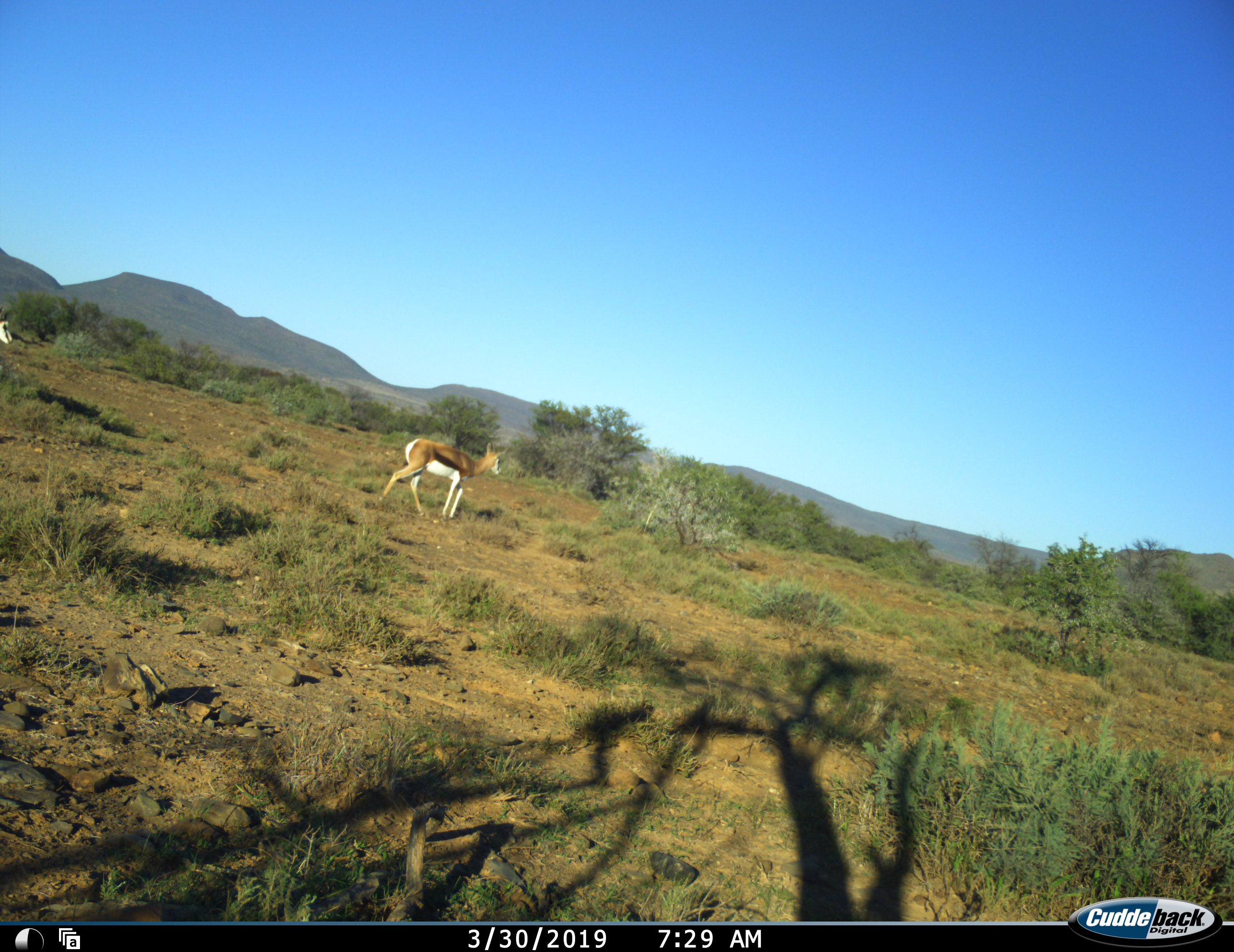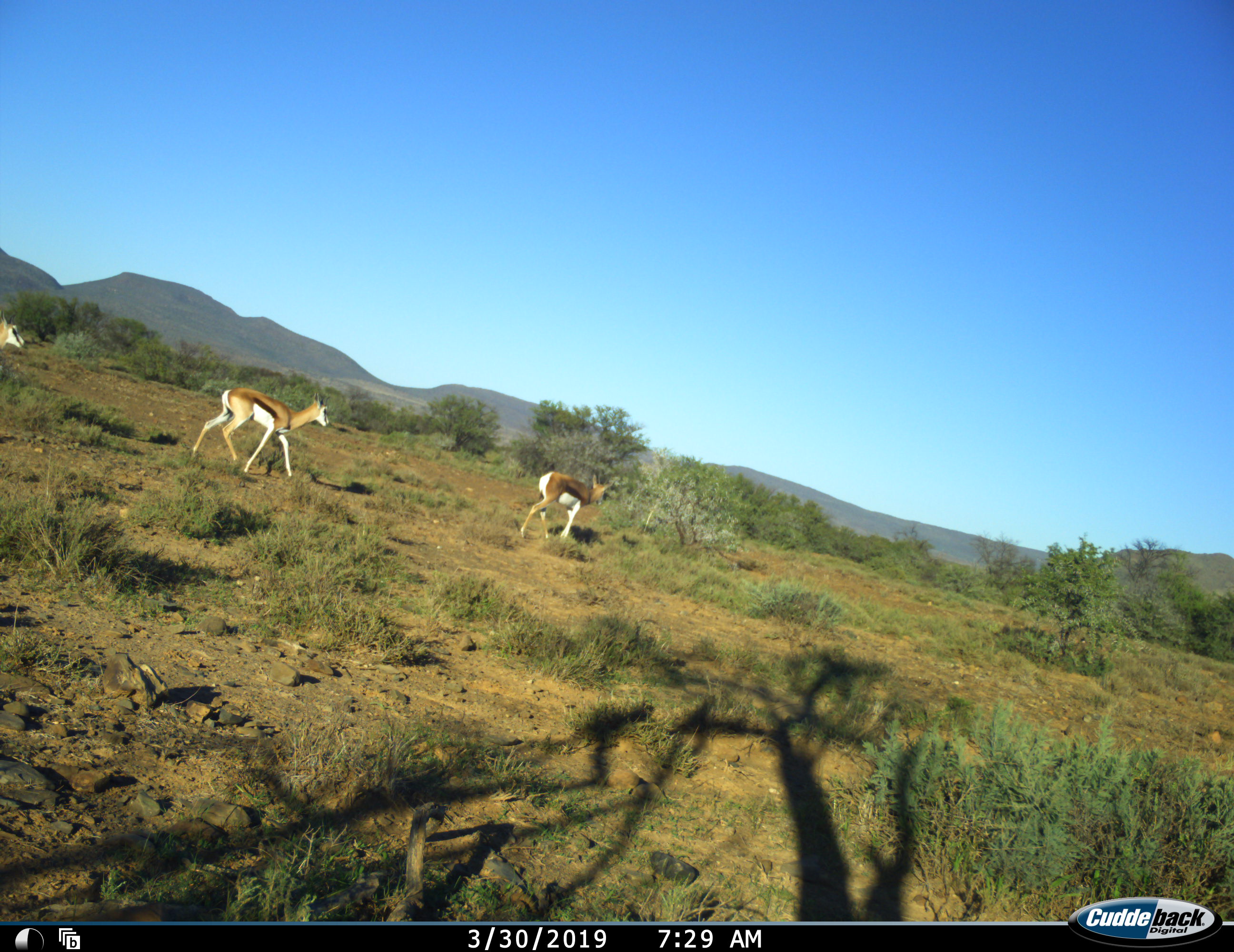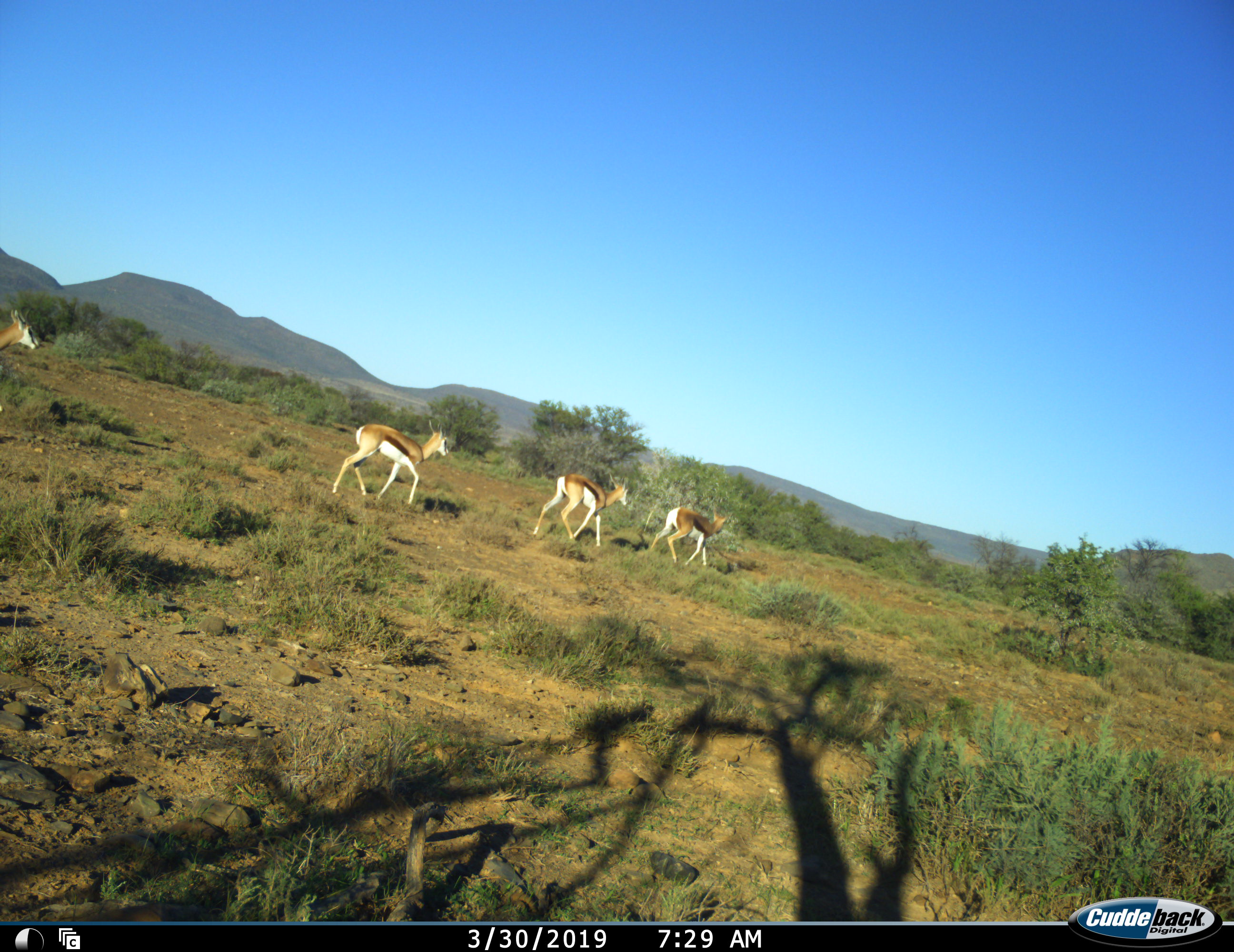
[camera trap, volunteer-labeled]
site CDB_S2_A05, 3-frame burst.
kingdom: Animalia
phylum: Chordata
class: Mammalia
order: Artiodactyla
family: Bovidae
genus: Antidorcas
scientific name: Antidorcas marsupialis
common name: springbok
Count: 4.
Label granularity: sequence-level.